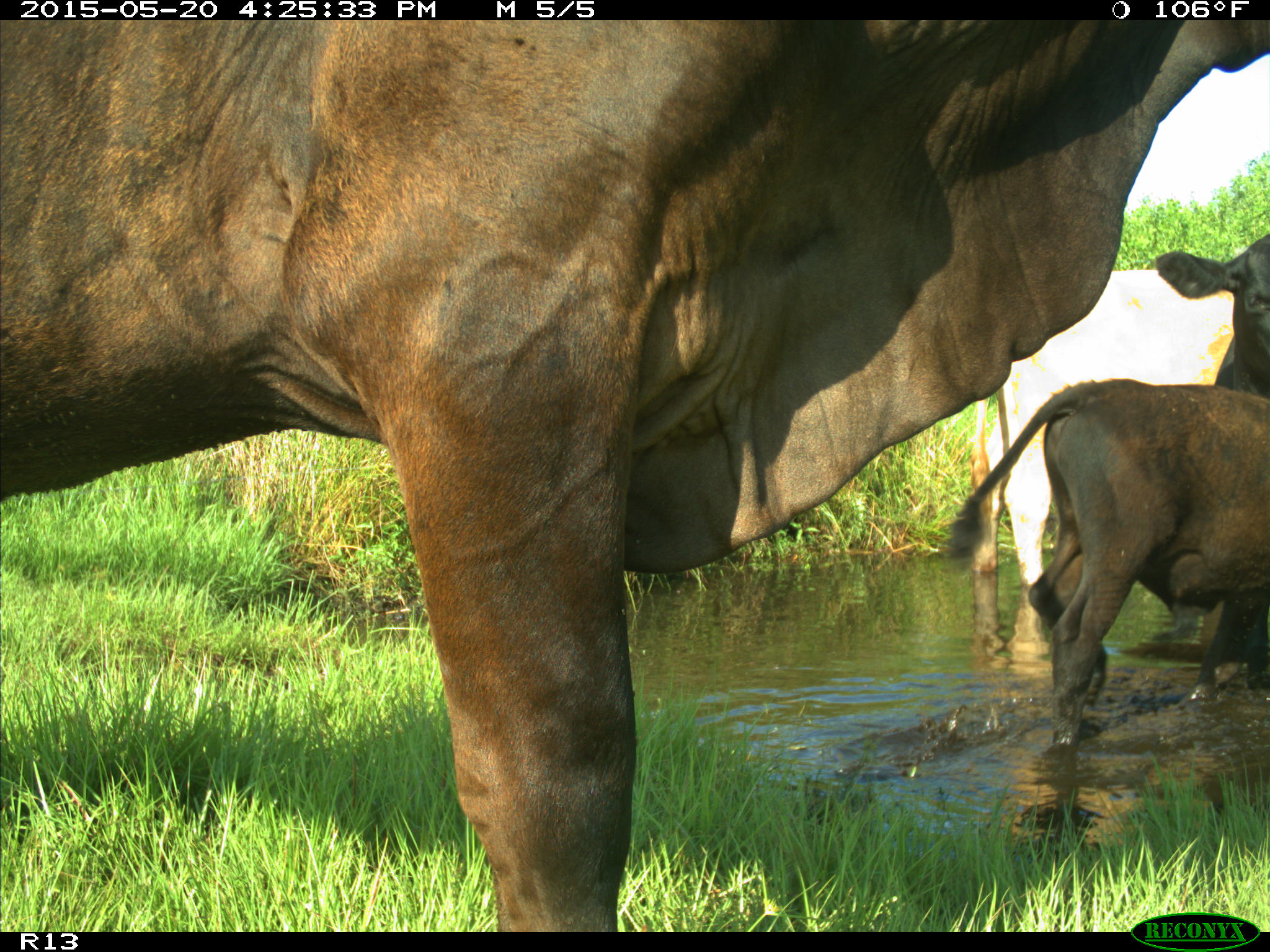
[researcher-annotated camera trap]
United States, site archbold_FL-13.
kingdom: Animalia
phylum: Chordata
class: Mammalia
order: Artiodactyla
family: Bovidae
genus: Bos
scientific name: Bos taurus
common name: domestic cow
Bos taurus (domestic cow).